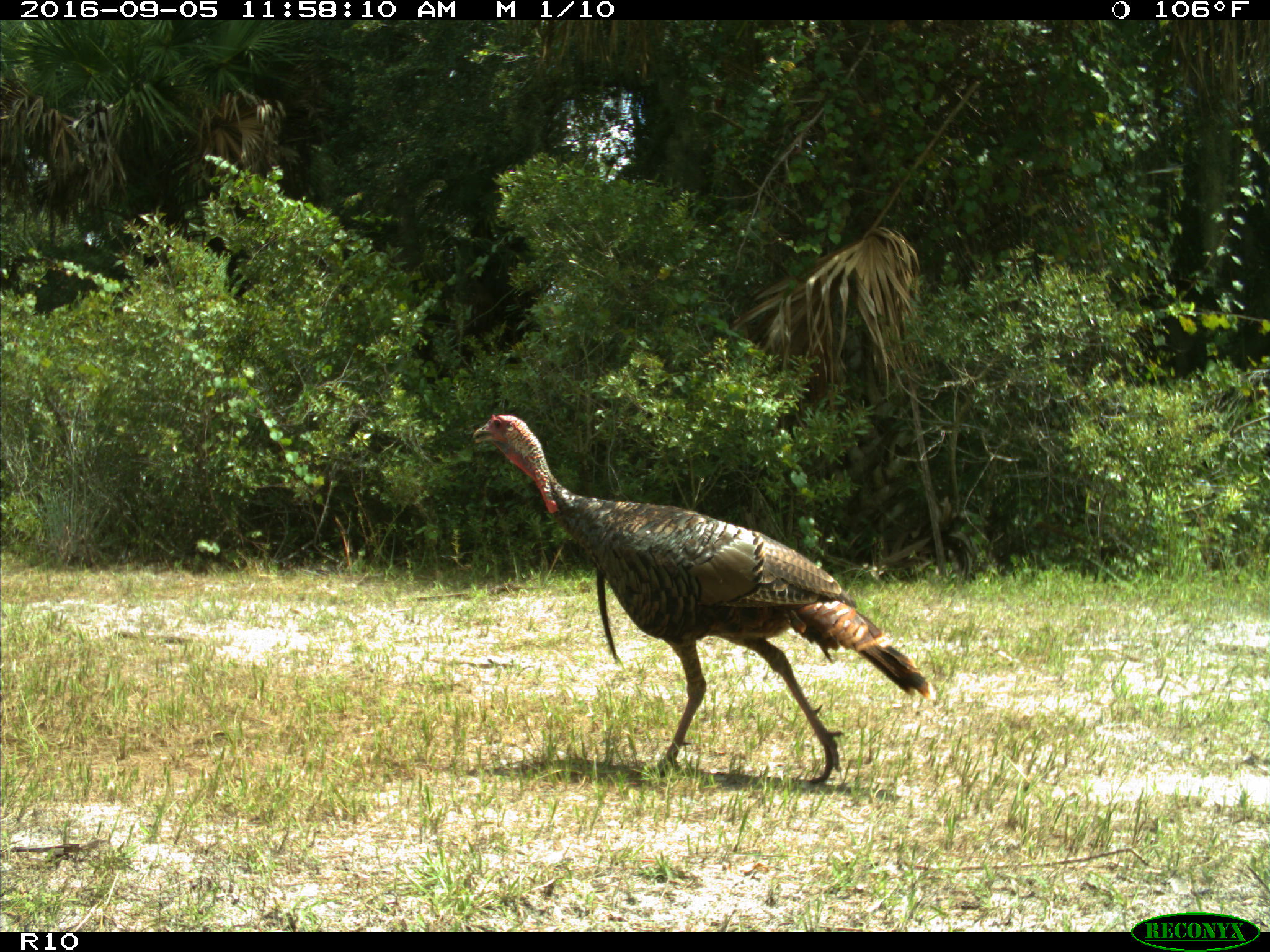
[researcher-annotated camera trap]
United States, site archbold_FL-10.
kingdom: Animalia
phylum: Chordata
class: Aves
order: Galliformes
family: Phasianidae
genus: Meleagris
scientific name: Meleagris gallopavo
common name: wild turkey